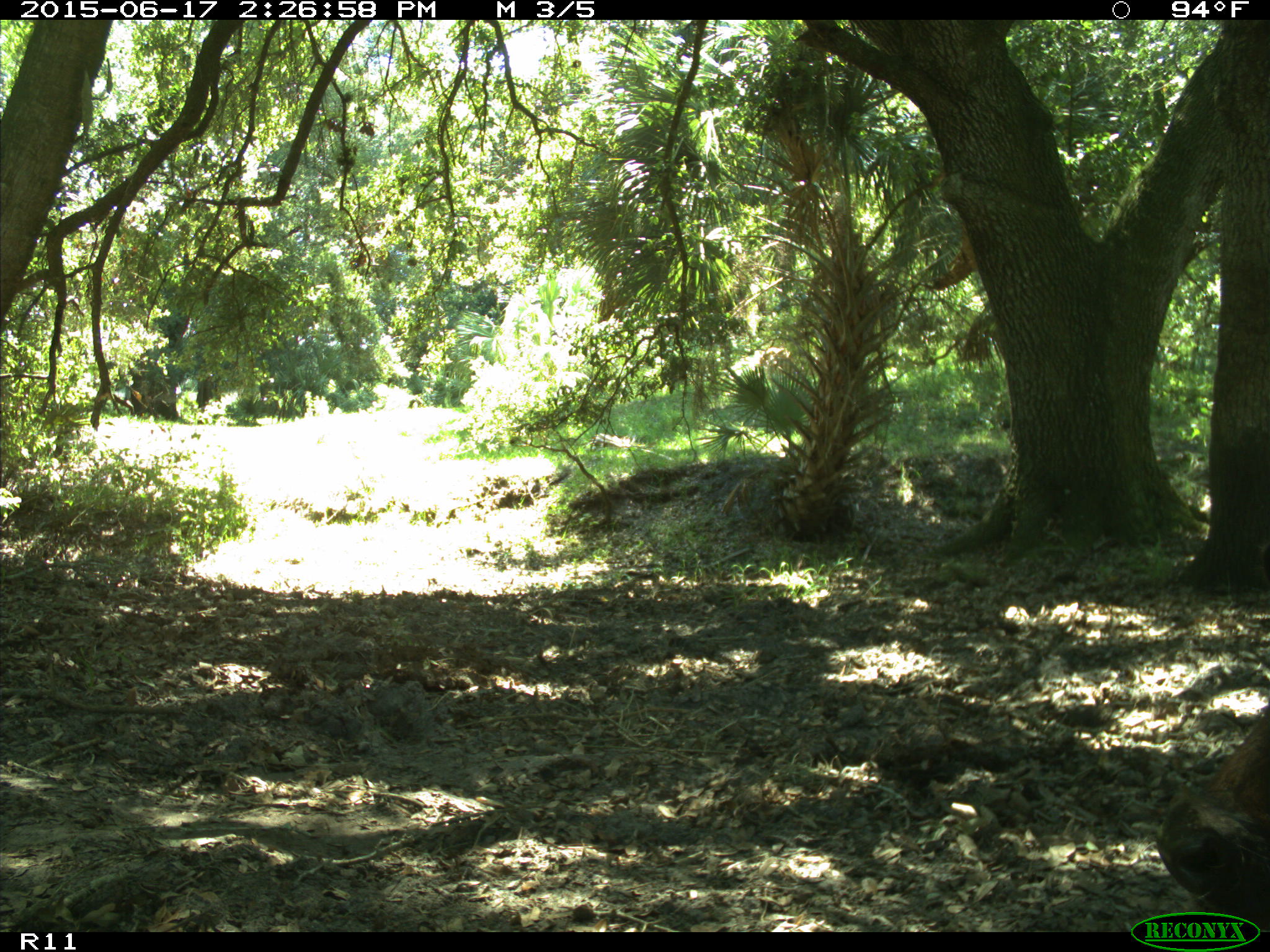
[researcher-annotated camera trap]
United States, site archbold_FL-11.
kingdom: Animalia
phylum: Chordata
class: Mammalia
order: Artiodactyla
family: Bovidae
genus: Bos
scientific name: Bos taurus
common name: domestic cow